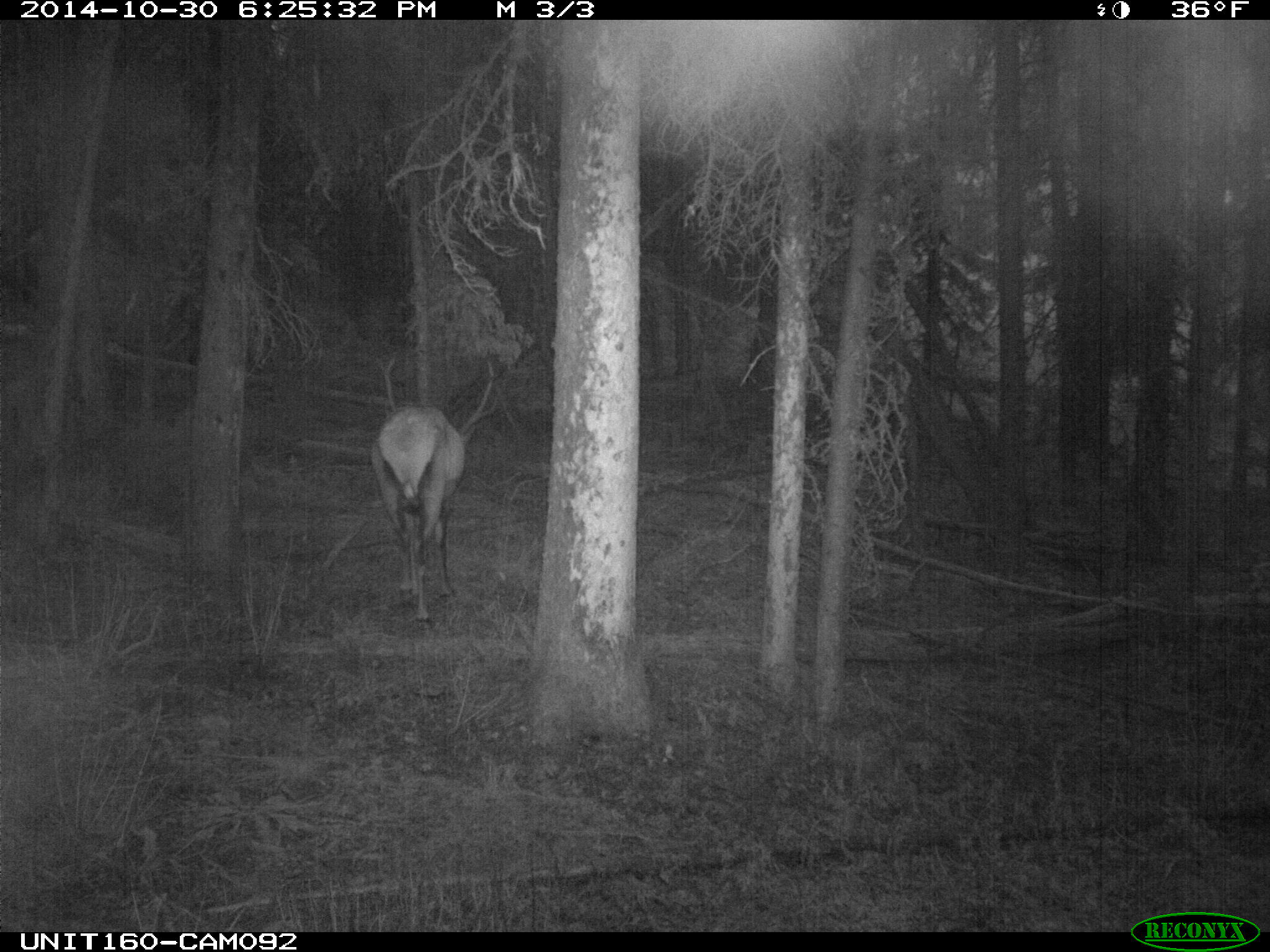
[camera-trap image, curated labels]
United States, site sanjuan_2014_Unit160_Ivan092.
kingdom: Animalia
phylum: Chordata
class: Mammalia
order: Artiodactyla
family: Cervidae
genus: Cervus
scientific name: Cervus elaphus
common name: red deer